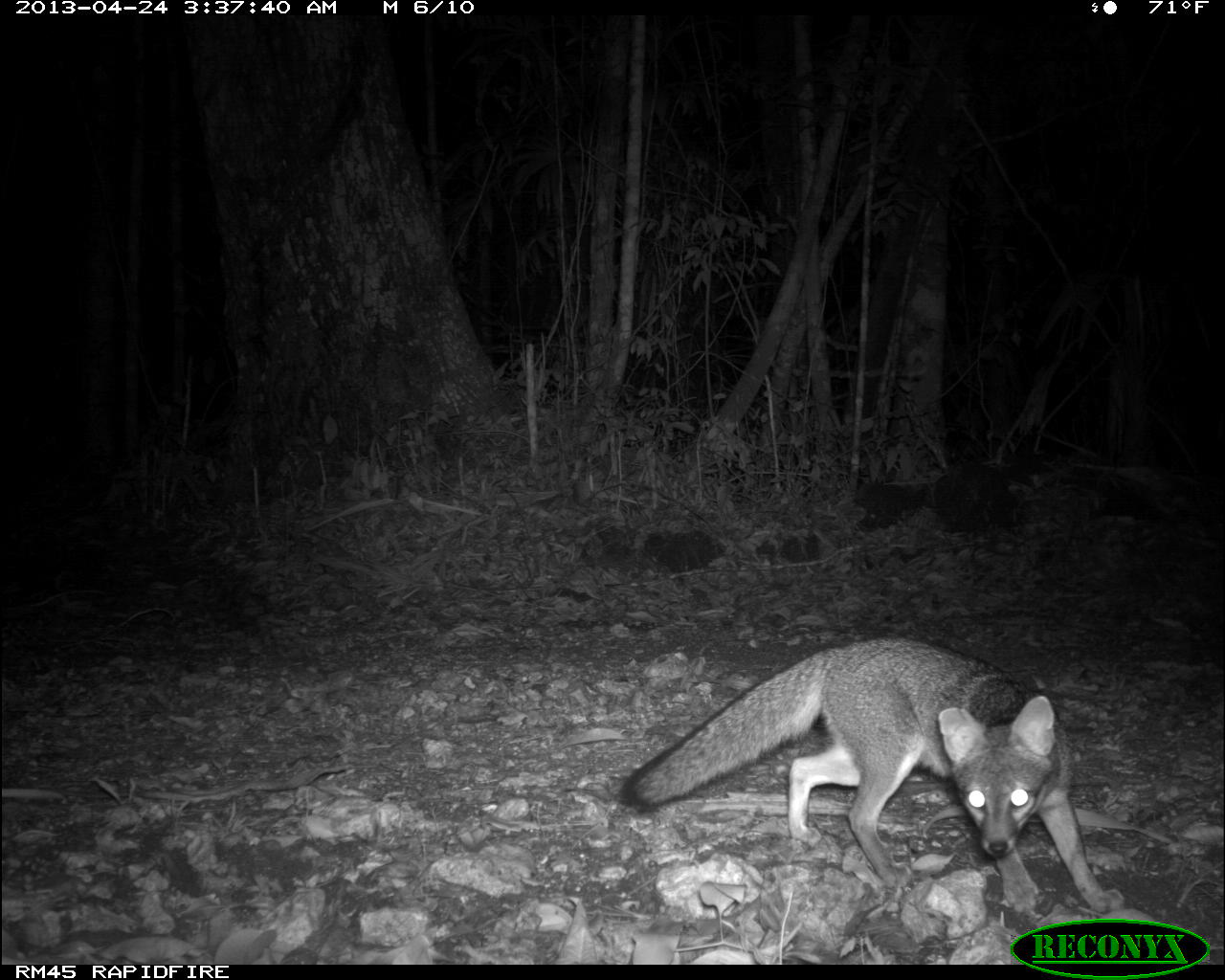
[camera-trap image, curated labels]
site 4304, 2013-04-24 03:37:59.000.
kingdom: Animalia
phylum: Chordata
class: Mammalia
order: Carnivora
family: Canidae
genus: Urocyon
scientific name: Urocyon cinereoargenteus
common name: gray fox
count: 2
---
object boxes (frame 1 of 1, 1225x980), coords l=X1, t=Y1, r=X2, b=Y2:
urocyon cinereoargenteus: l=615, t=633, r=1124, b=914